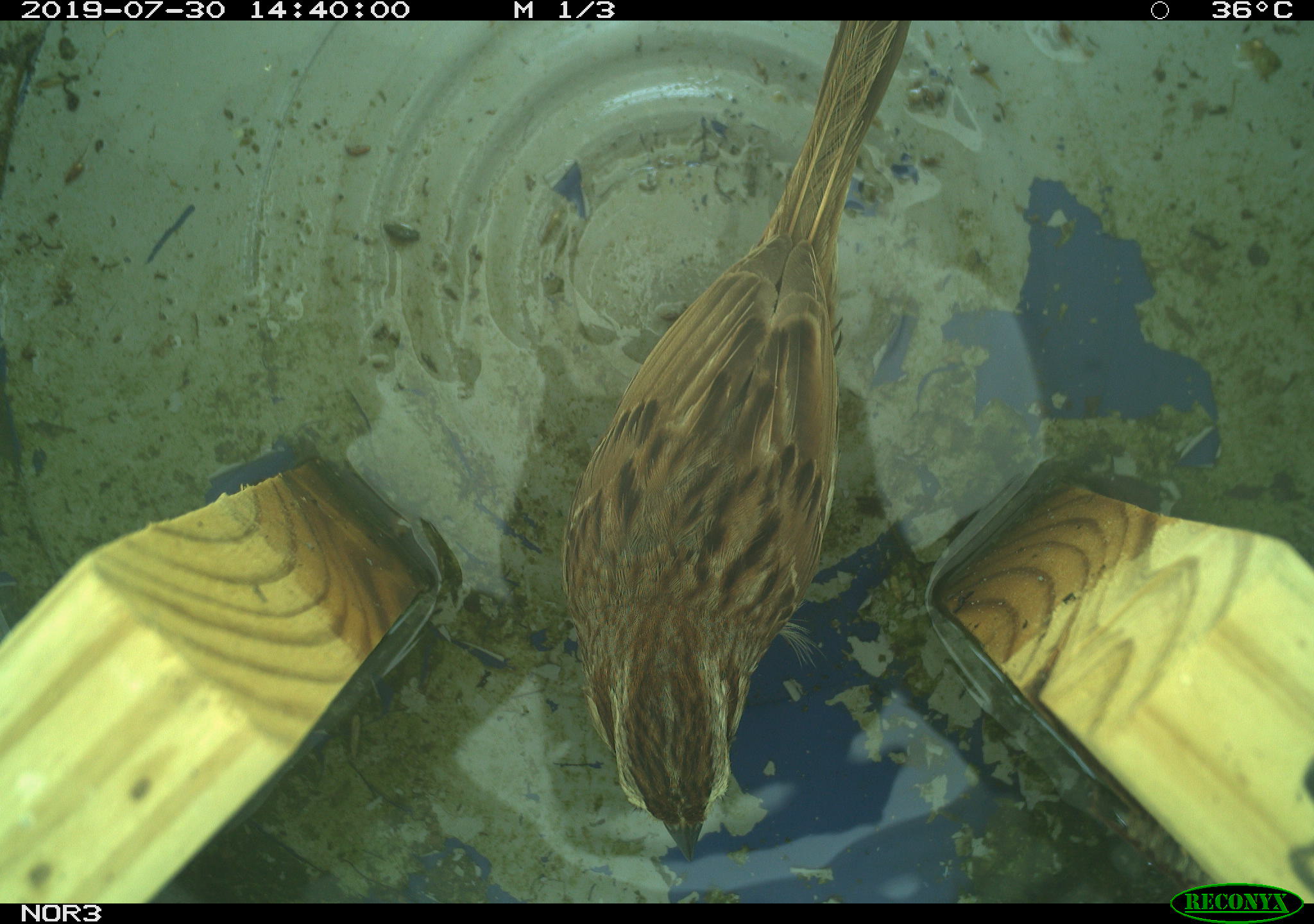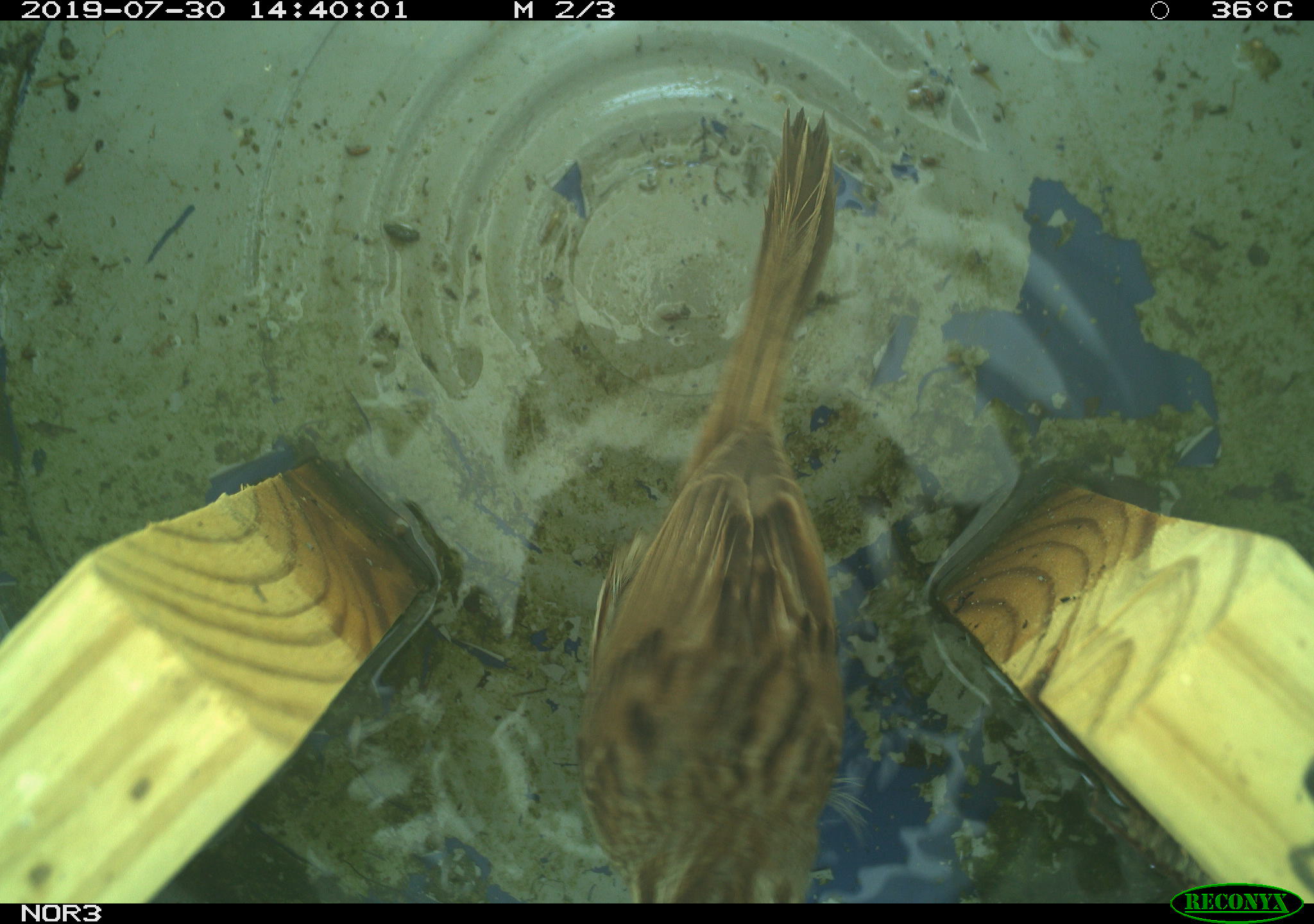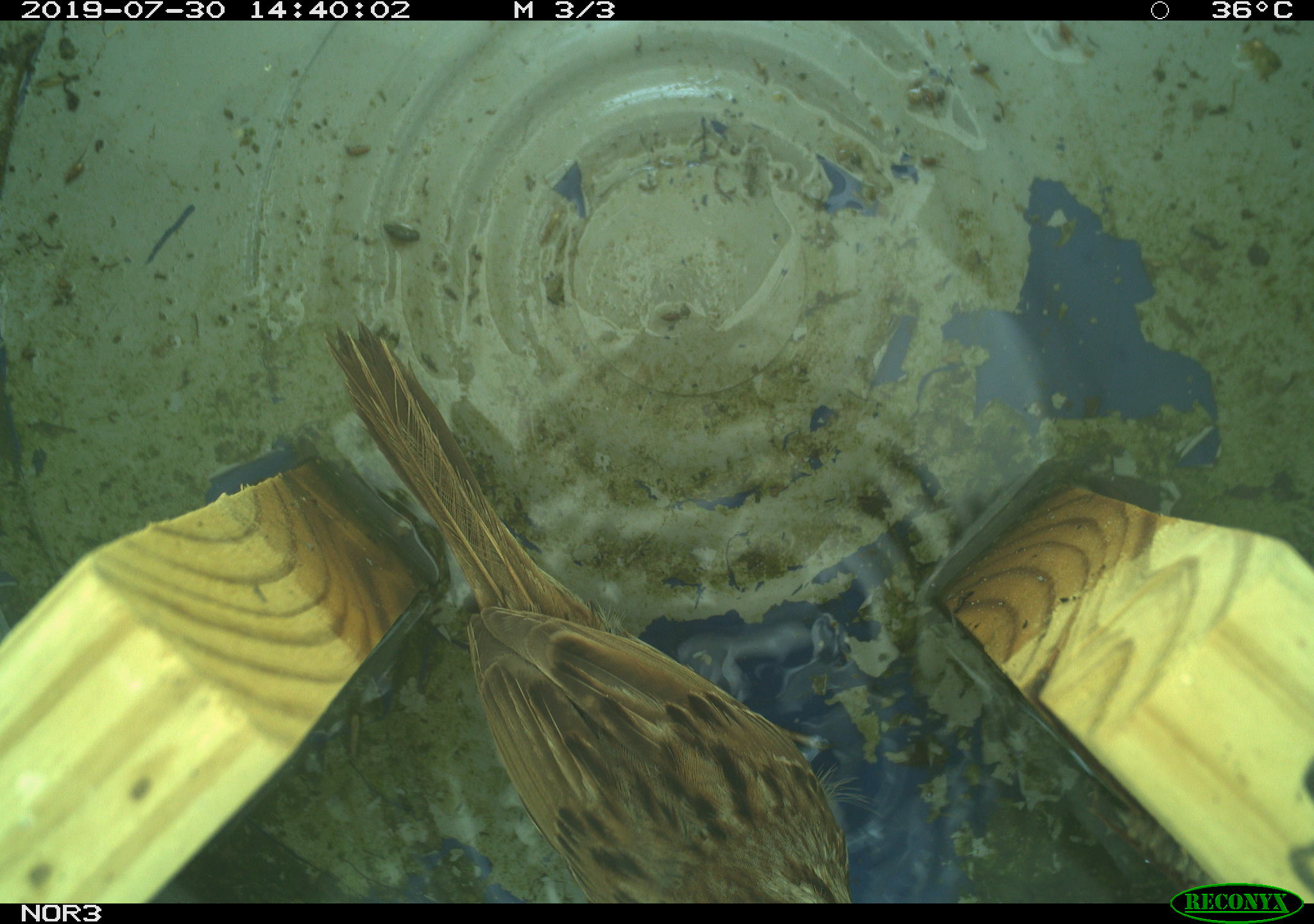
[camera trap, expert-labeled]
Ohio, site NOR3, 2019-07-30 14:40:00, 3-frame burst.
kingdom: Animalia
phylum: Chordata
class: Aves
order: Passeriformes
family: Passerellidae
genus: Melospiza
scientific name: Melospiza melodia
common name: song sparrow